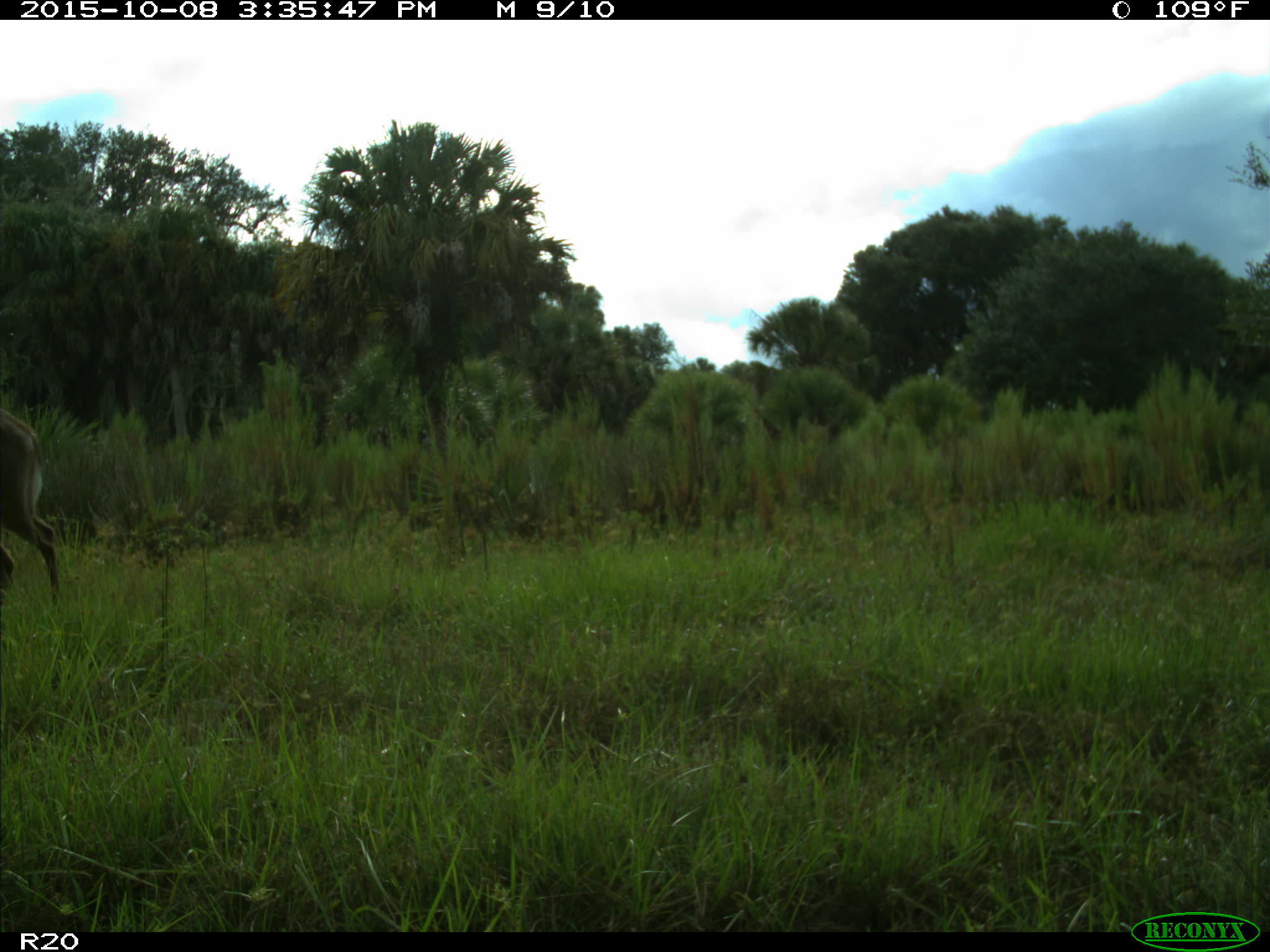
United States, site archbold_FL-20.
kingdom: Animalia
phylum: Chordata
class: Mammalia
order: Artiodactyla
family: Cervidae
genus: Odocoileus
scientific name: Odocoileus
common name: deer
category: unidentified deer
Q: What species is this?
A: Unidentified deer (deer) (Odocoileus).